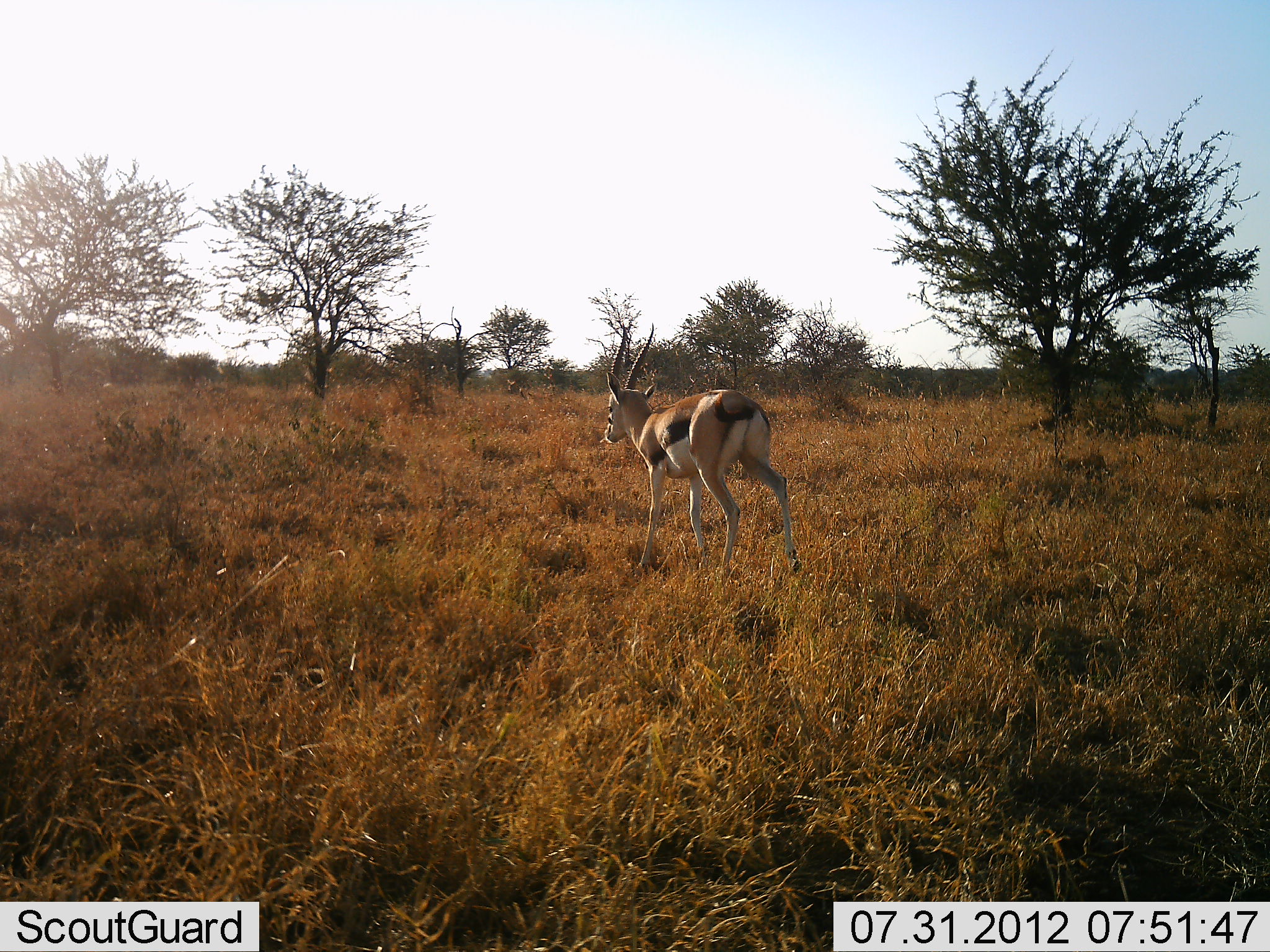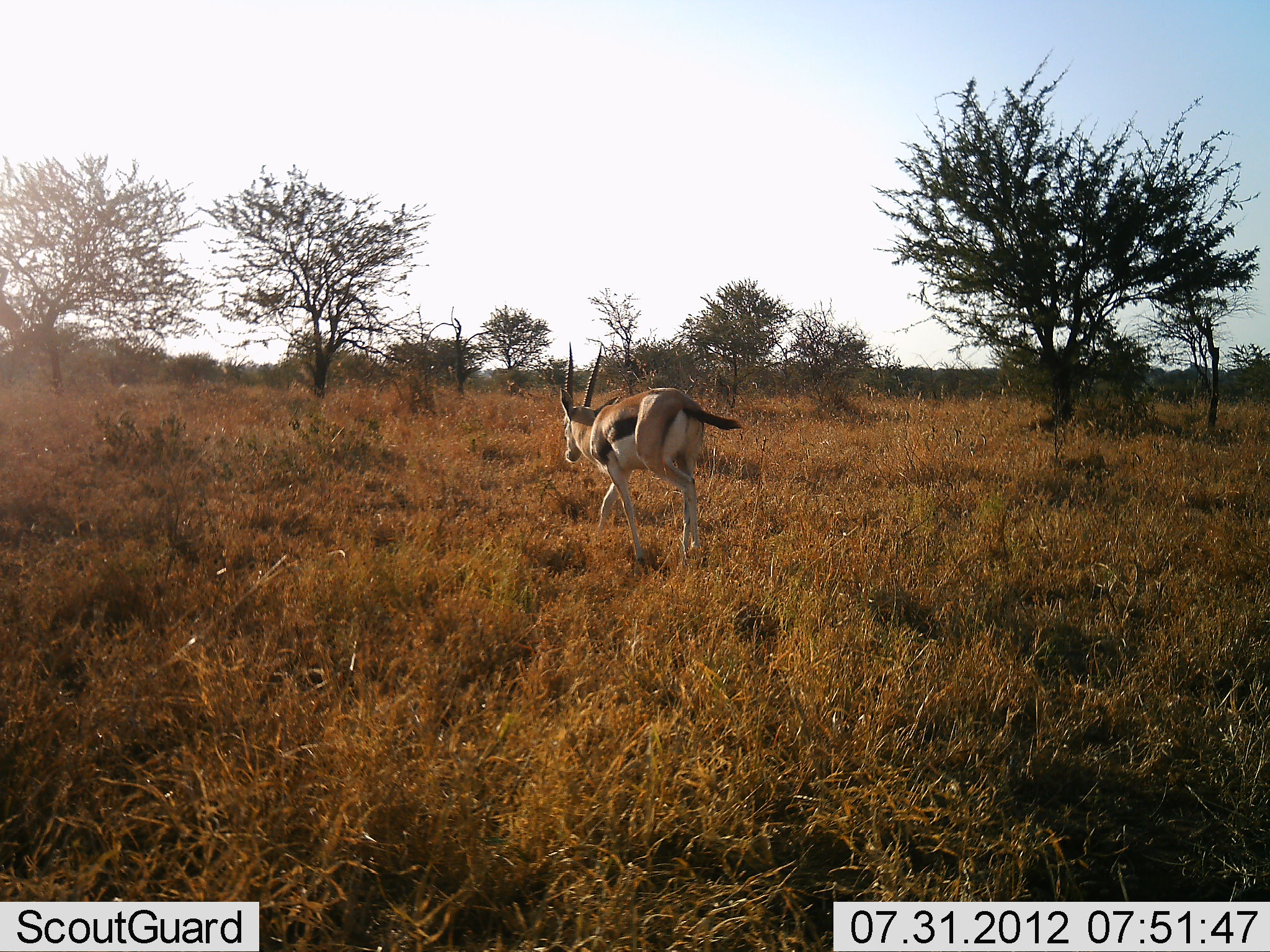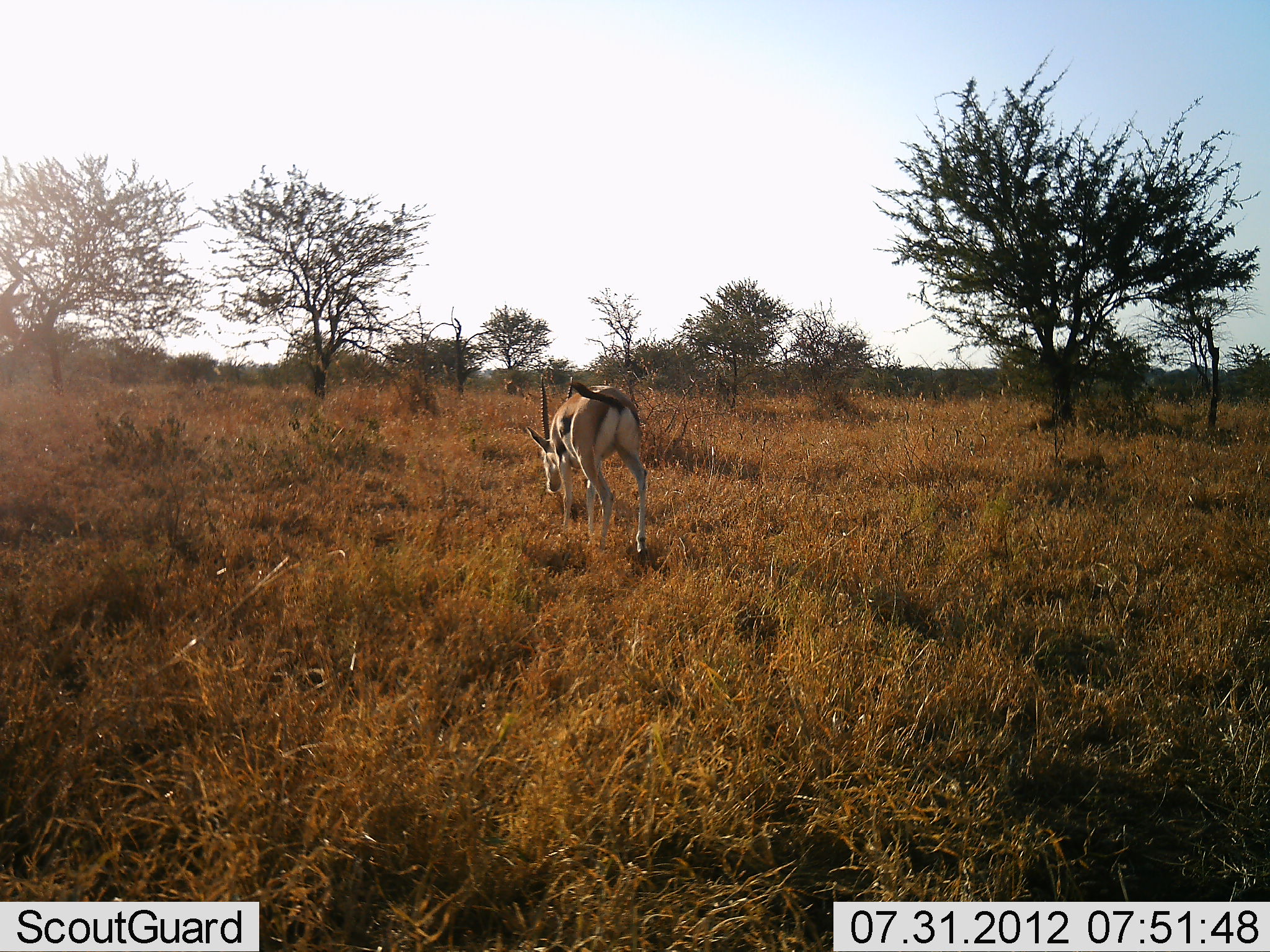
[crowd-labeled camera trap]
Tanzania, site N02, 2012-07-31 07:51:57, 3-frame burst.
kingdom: Animalia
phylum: Chordata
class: Mammalia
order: Artiodactyla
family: Bovidae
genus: Eudorcas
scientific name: Eudorcas thomsonii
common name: thomson's gazelle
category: gazellethomsons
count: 1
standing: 9%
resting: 0%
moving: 100%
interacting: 0%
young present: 0%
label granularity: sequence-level